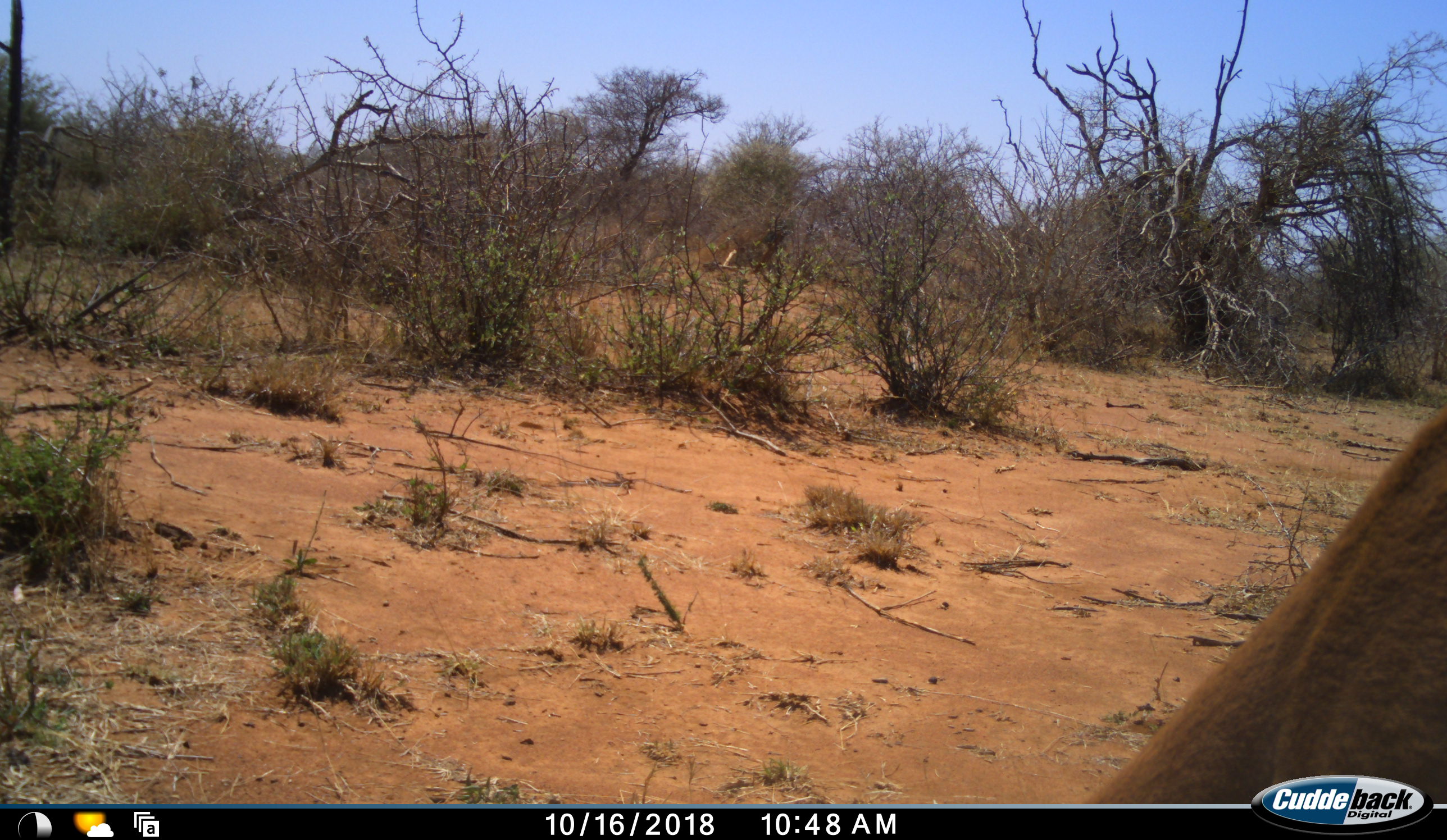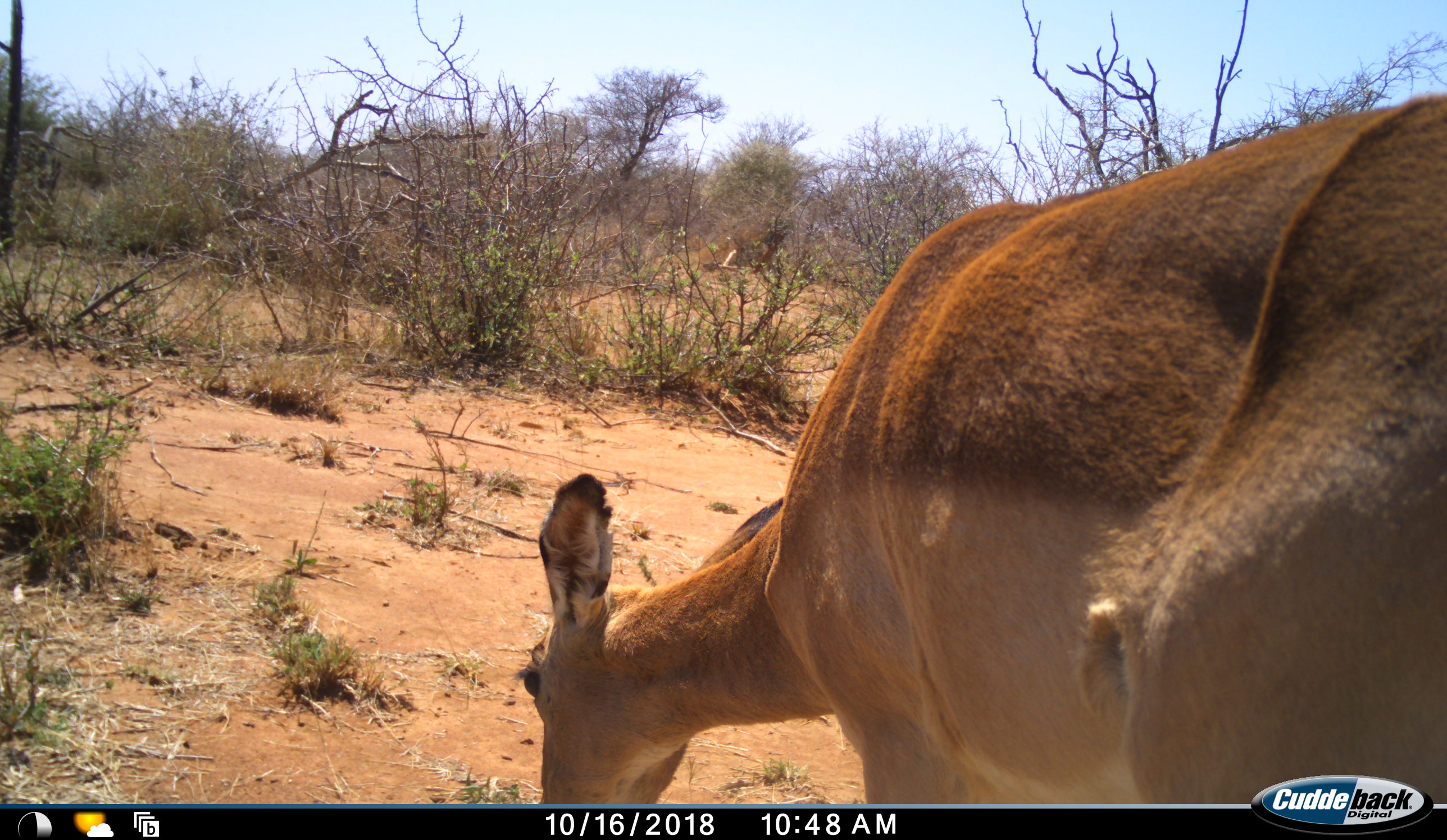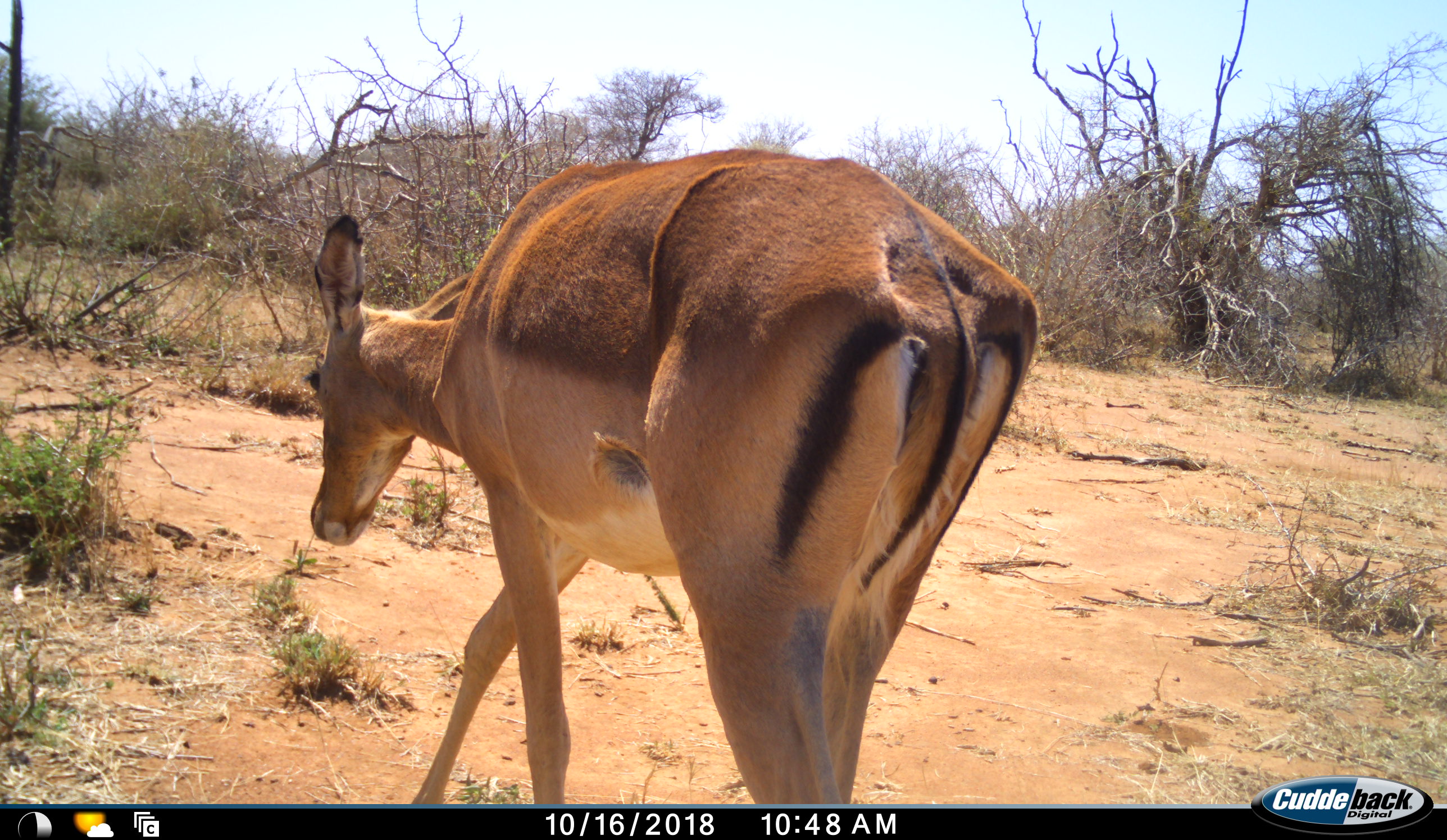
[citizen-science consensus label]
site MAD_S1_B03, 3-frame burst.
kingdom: Animalia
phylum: Chordata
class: Mammalia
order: Artiodactyla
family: Bovidae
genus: Aepyceros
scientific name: Aepyceros melampus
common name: impala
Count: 1.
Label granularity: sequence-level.